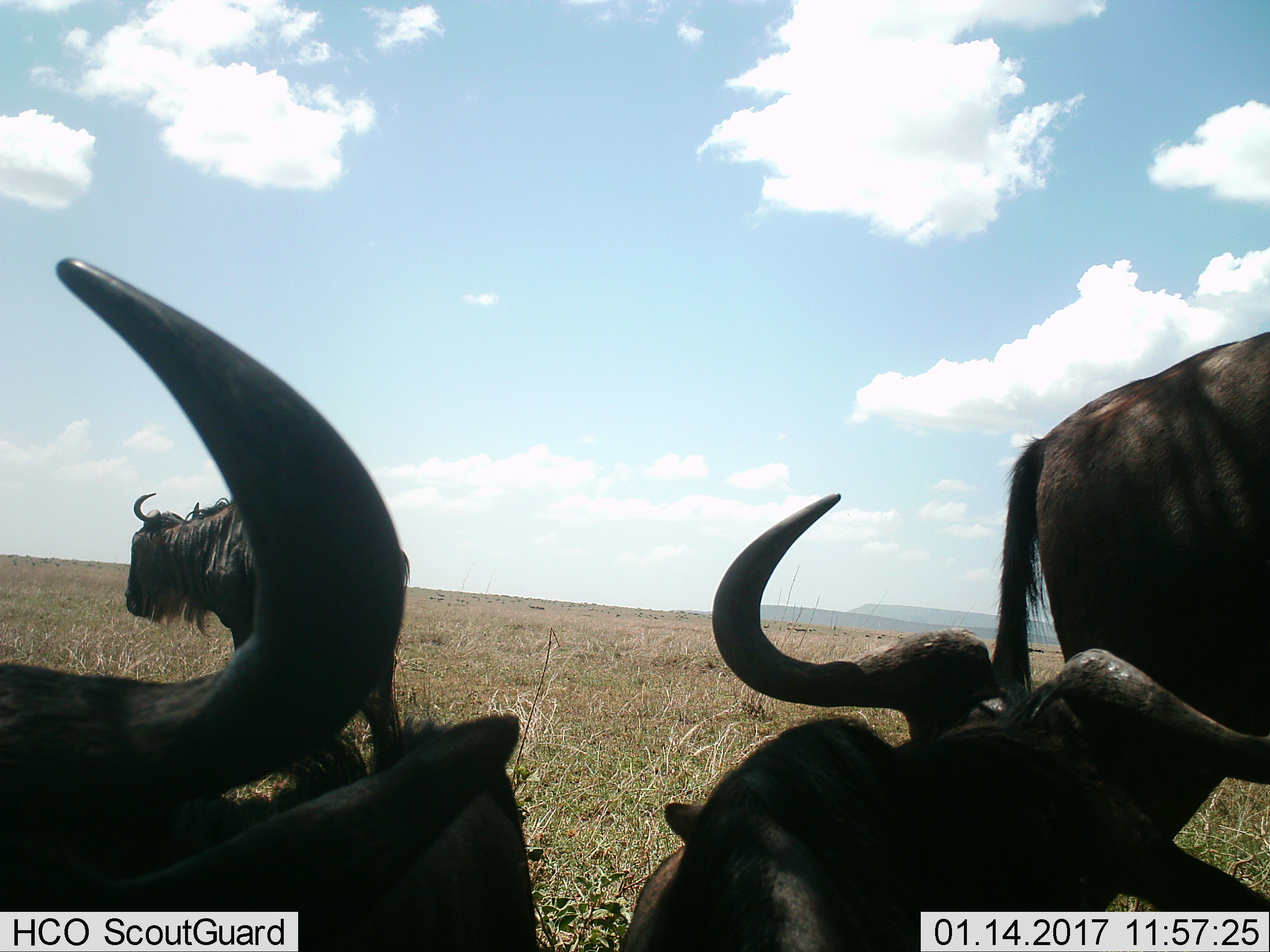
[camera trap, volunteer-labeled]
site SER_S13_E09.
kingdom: Animalia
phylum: Chordata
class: Mammalia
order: Artiodactyla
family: Bovidae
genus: Connochaetes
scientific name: Connochaetes taurinus taurinus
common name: blue wildebeest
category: wildebeestblue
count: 4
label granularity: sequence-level